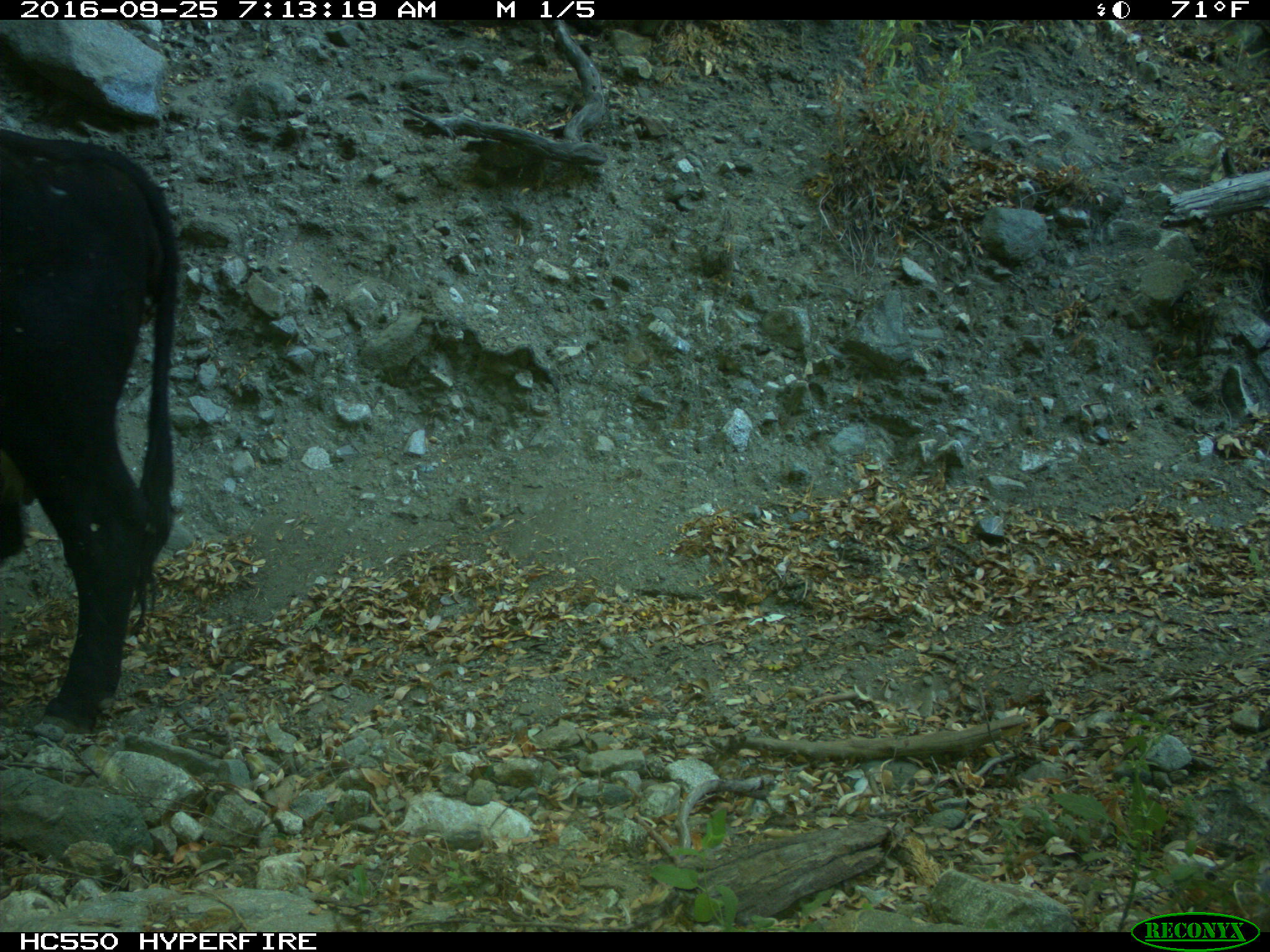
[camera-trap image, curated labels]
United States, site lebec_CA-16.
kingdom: Animalia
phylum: Chordata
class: Mammalia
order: Artiodactyla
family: Bovidae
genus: Bos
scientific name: Bos taurus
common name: domestic cow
Bos taurus (domestic cow).